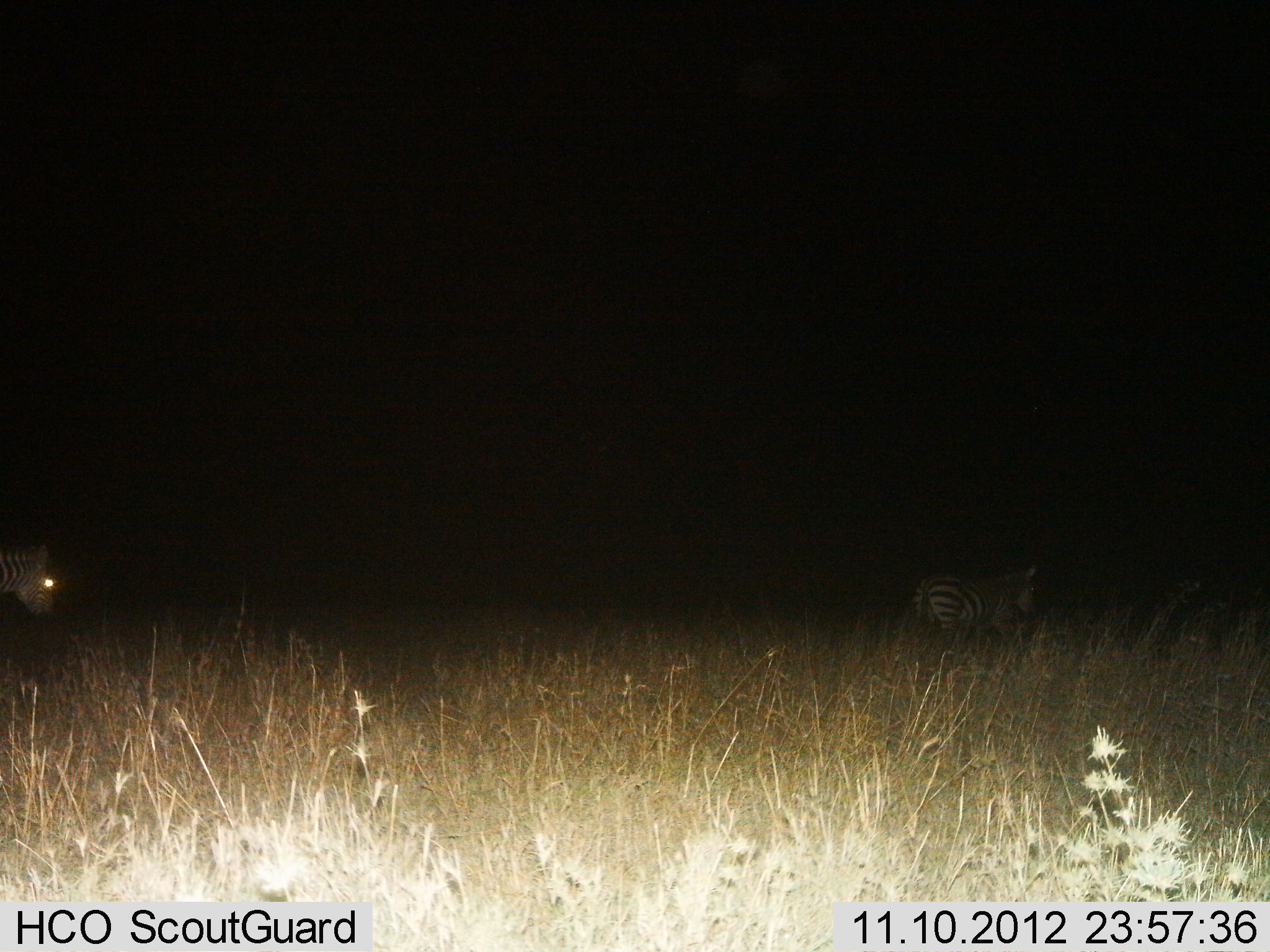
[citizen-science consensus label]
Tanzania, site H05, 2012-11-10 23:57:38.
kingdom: Animalia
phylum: Chordata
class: Mammalia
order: Perissodactyla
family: Equidae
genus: Equus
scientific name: Equus quagga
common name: plains zebra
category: zebra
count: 2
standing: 30%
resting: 10%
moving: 50%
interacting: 0%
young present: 0%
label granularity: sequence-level